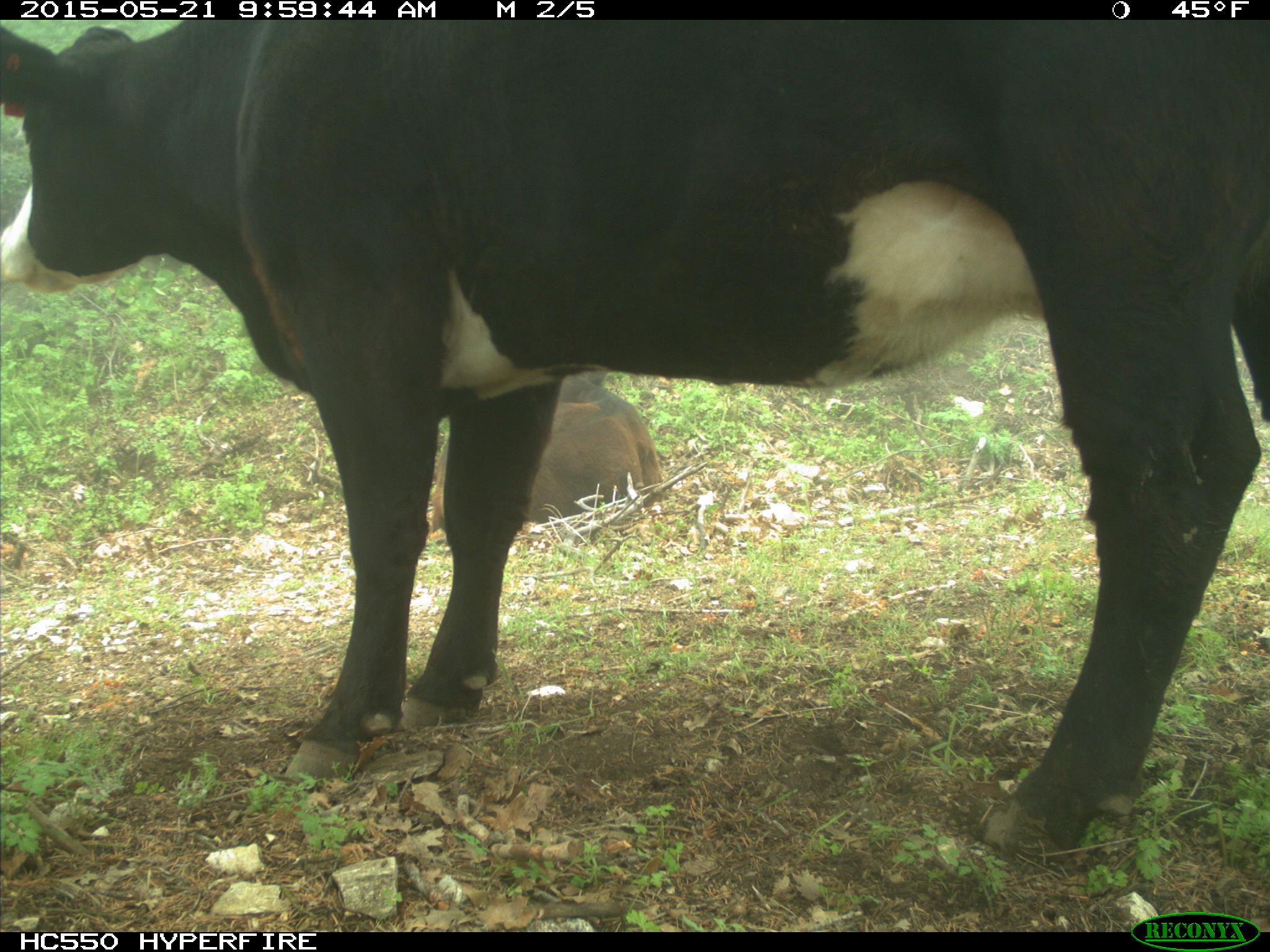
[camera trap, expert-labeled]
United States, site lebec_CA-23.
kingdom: Animalia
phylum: Chordata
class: Mammalia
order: Artiodactyla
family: Bovidae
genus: Bos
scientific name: Bos taurus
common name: domestic cow